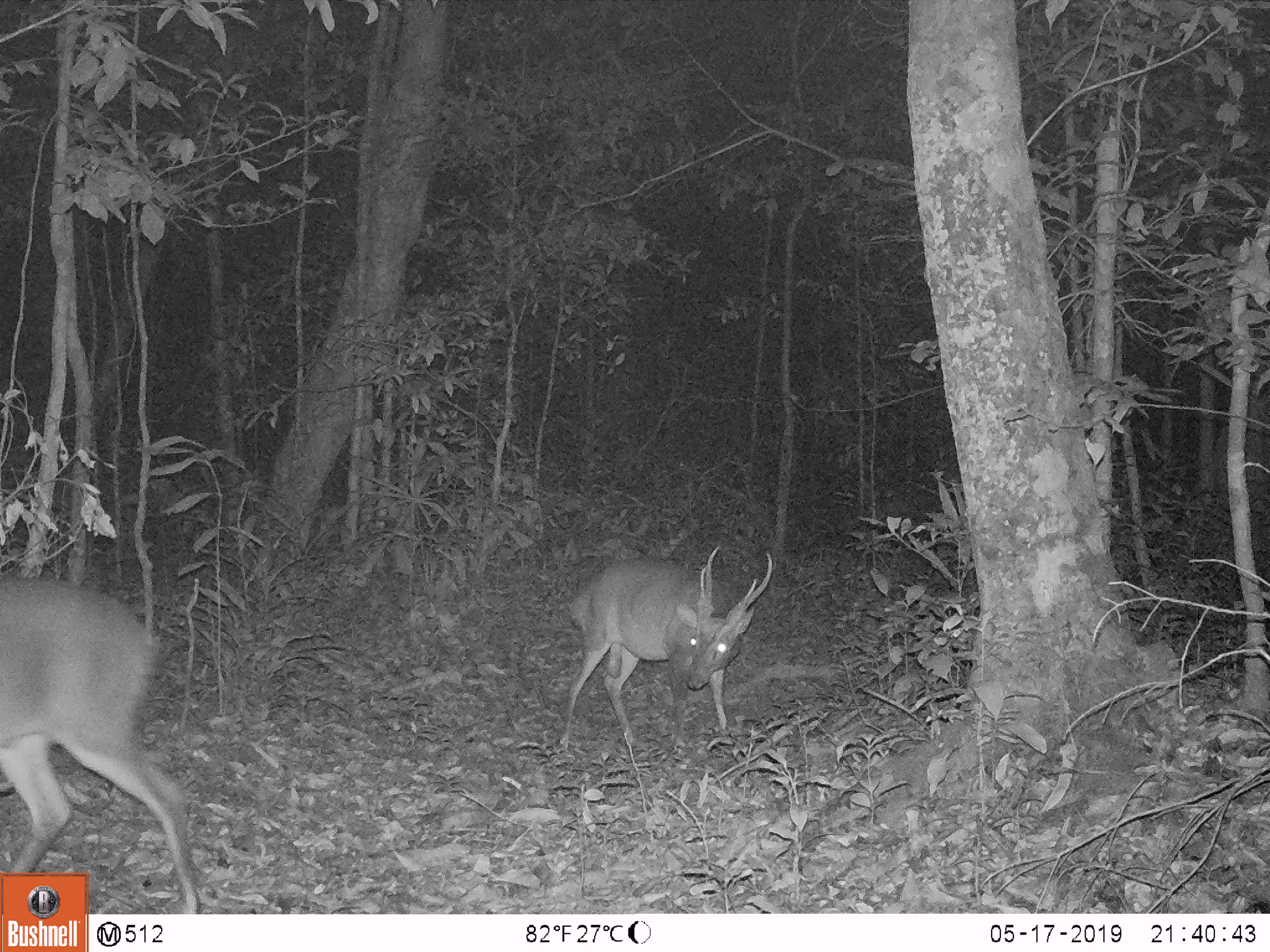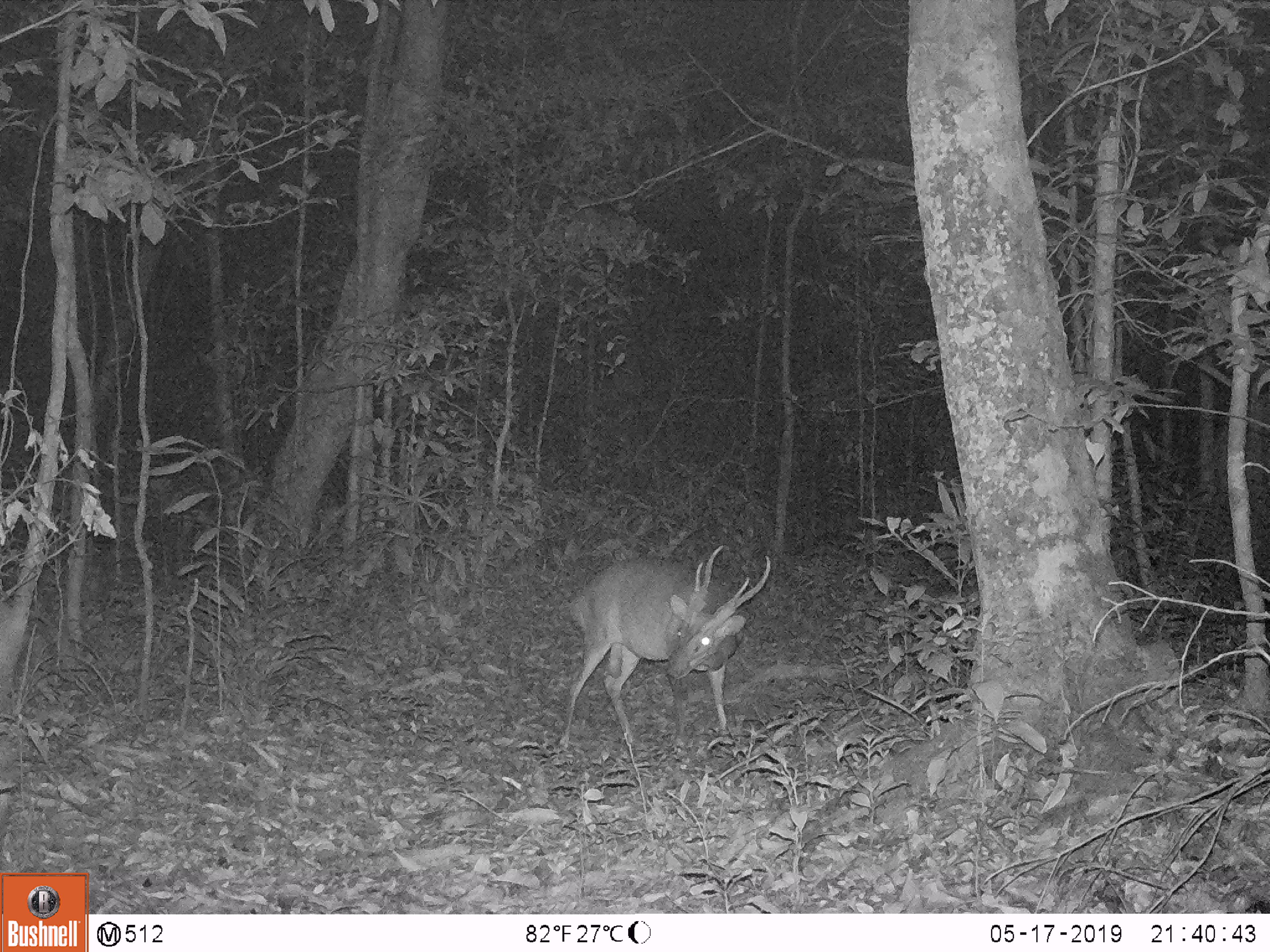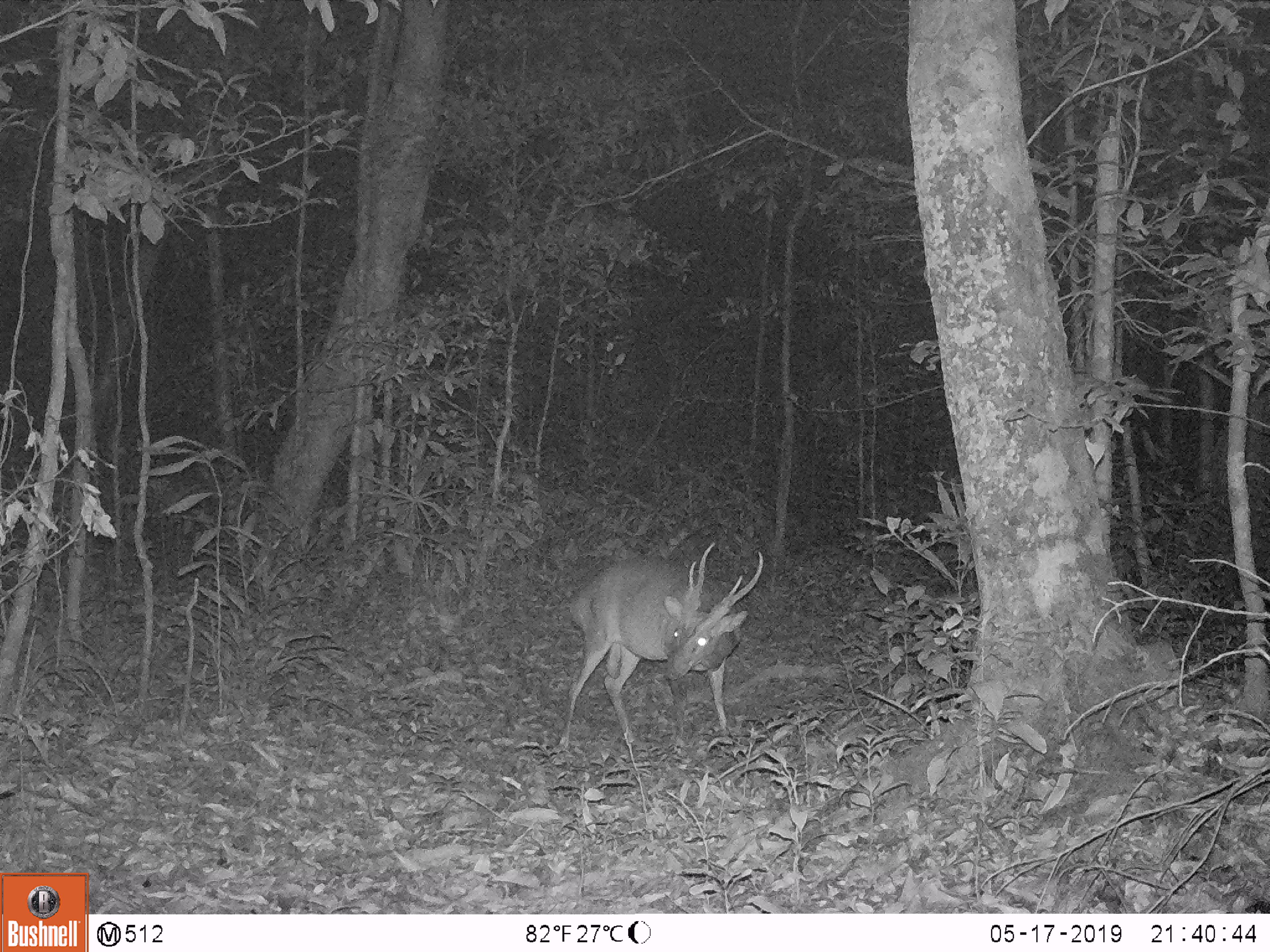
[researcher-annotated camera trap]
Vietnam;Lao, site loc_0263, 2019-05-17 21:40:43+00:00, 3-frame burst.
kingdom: Animalia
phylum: Chordata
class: Mammalia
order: Artiodactyla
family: Cervidae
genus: Muntiacus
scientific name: Muntiacus vuquangensis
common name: large-antlered muntjac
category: large antlered muntjac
Large antlered muntjac (large-antlered muntjac) (Muntiacus vuquangensis). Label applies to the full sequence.